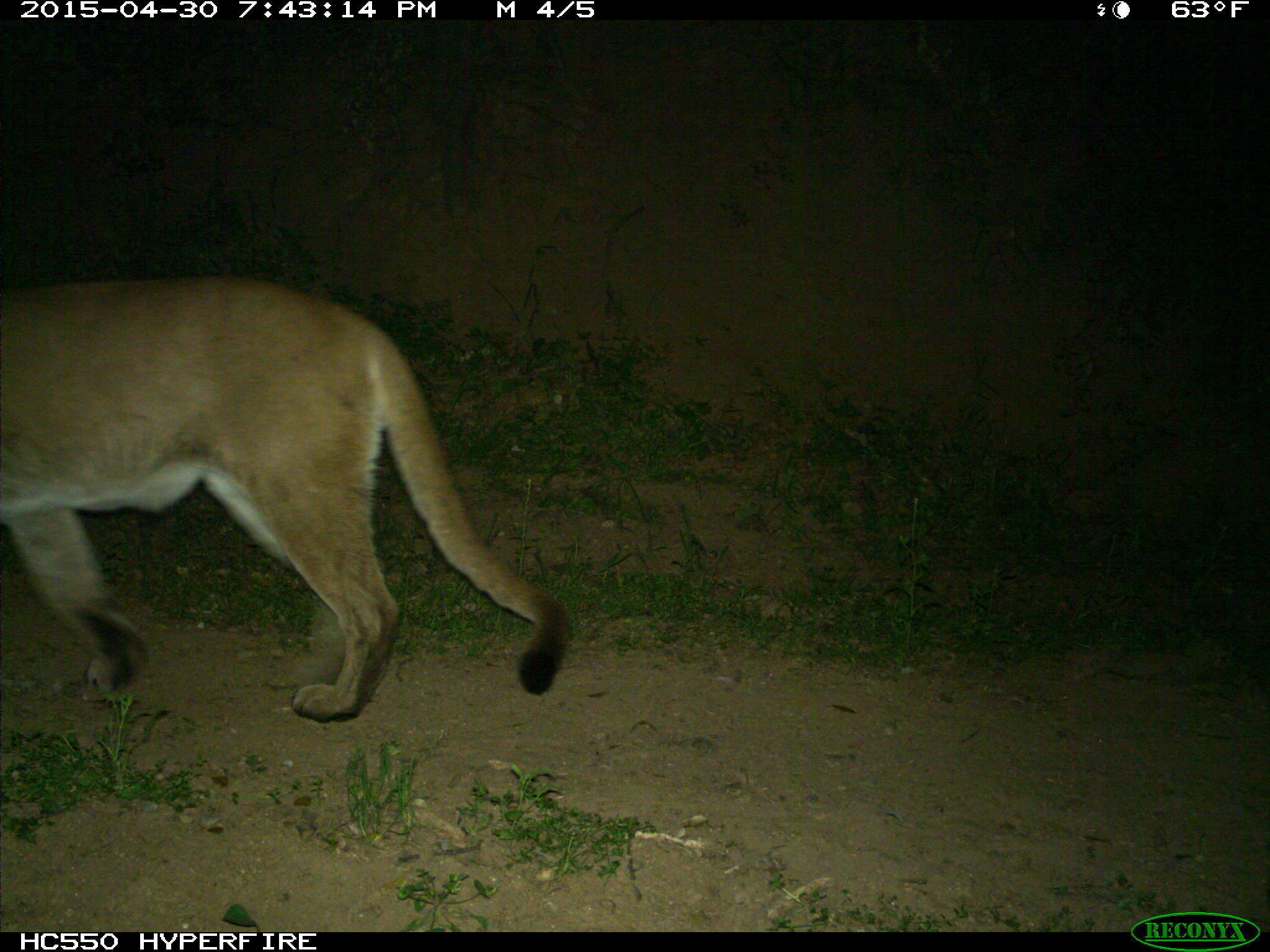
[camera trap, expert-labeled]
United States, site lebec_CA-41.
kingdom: Animalia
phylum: Chordata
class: Mammalia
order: Carnivora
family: Felidae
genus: Puma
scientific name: Puma concolor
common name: mountain lion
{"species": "Puma concolor (mountain lion)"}